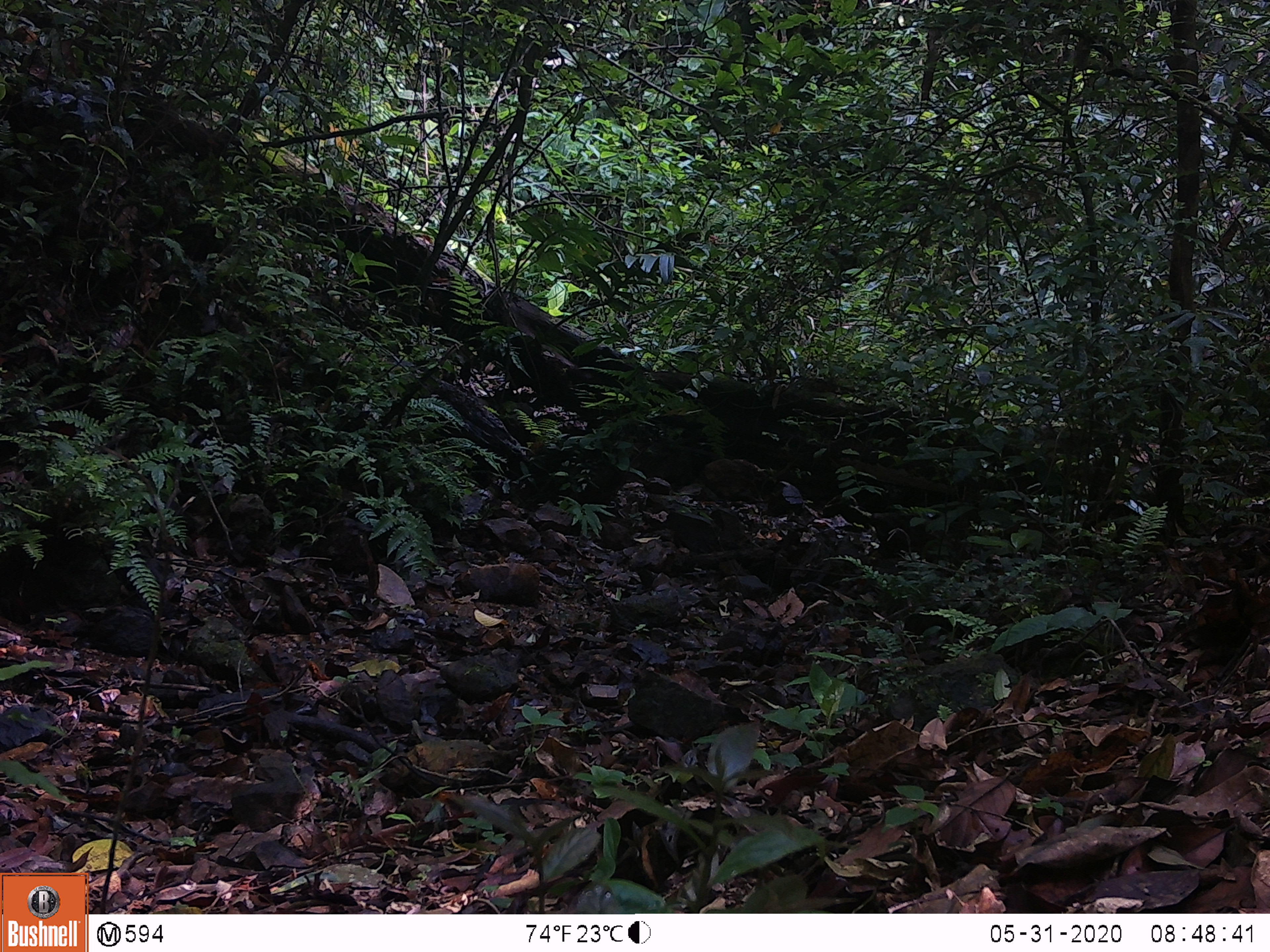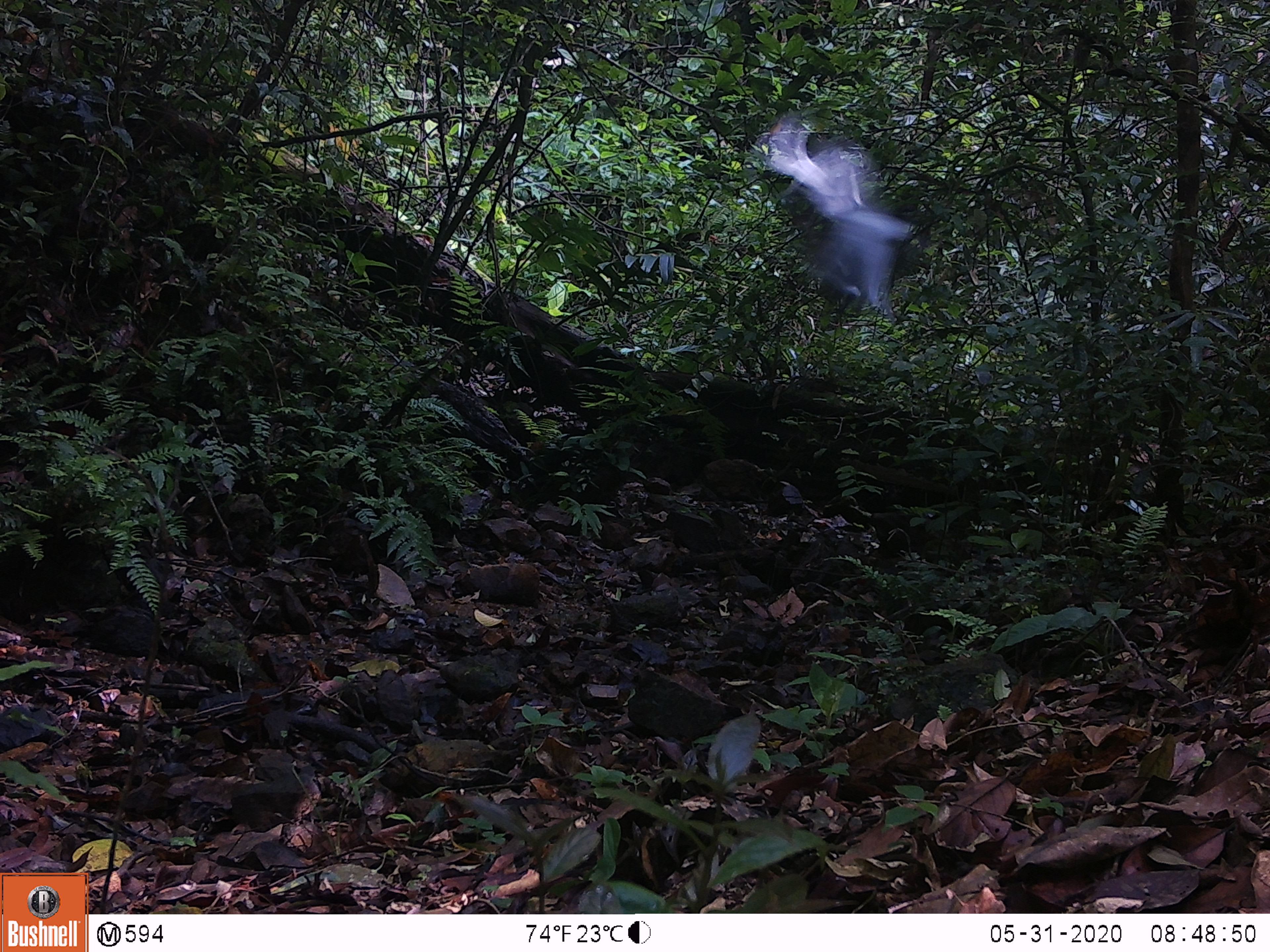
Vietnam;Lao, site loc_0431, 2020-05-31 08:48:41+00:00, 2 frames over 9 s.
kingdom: Animalia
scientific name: Animalia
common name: animal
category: unidentified animal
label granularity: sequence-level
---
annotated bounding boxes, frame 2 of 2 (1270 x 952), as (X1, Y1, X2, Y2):
unidentified animal: (760, 113, 916, 323)